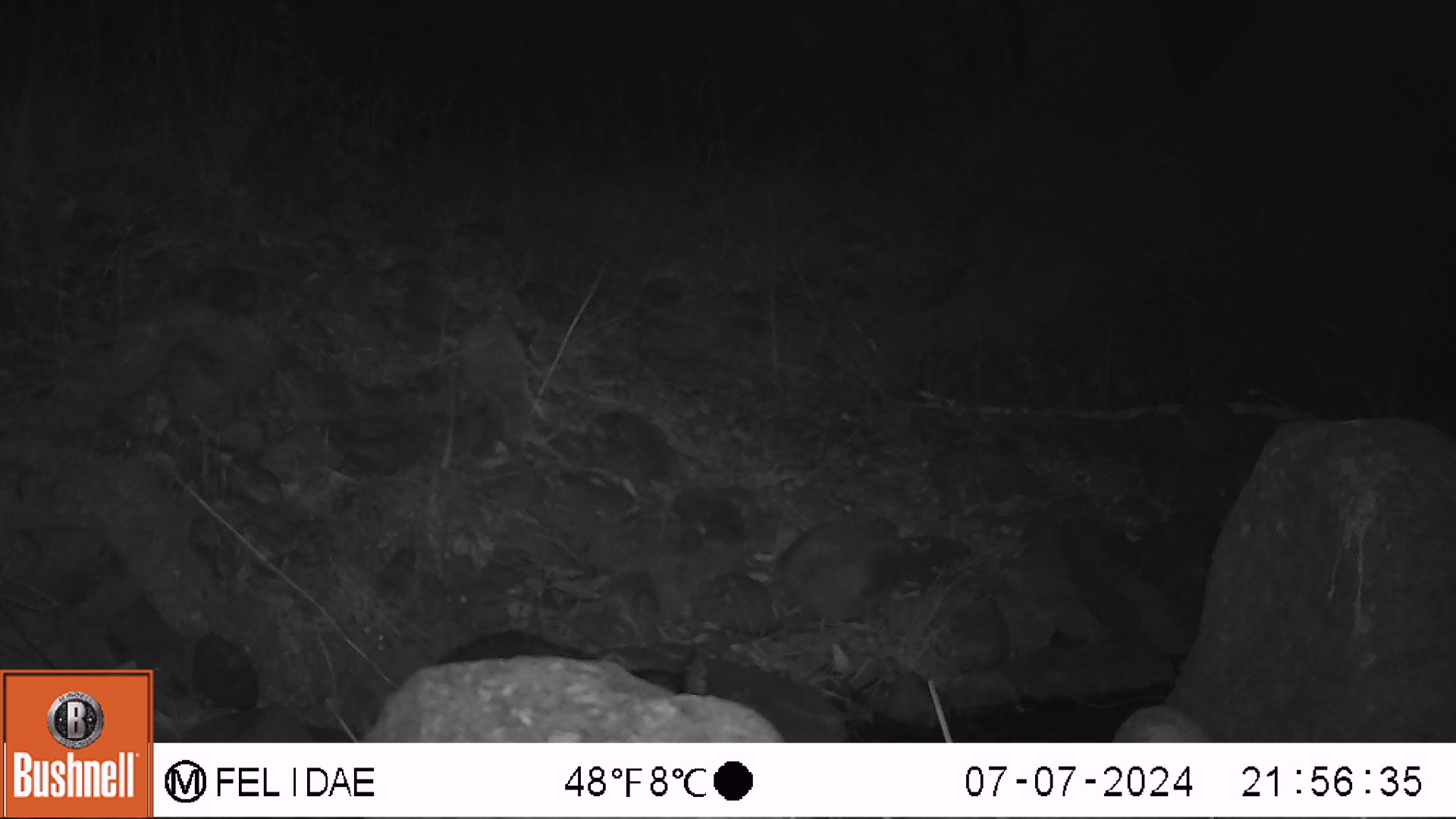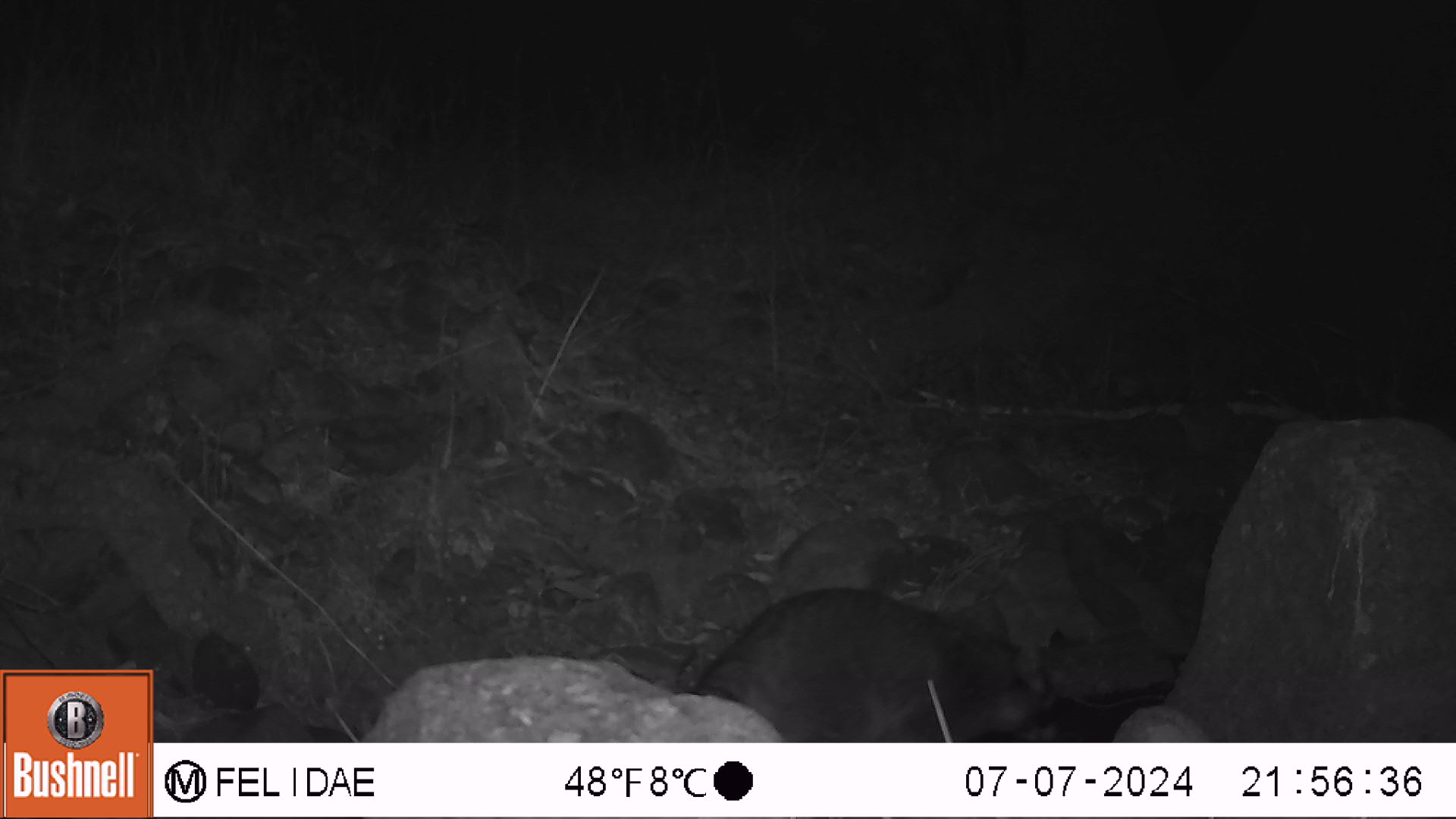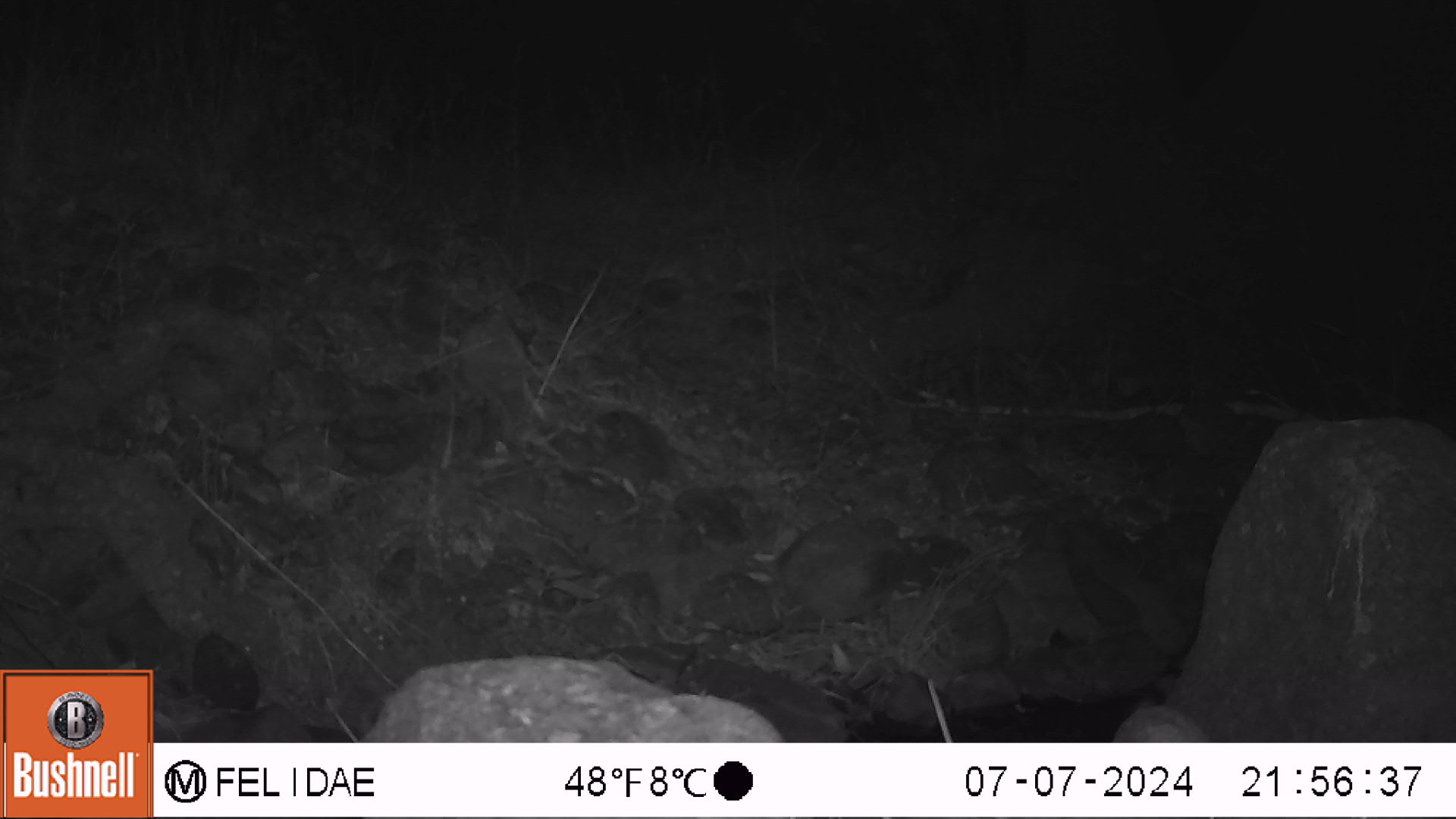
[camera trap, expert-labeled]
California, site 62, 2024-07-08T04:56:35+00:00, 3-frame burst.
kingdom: Animalia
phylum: Chordata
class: Mammalia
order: Carnivora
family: Procyonidae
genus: Procyon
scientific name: Procyon lotor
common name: raccoon